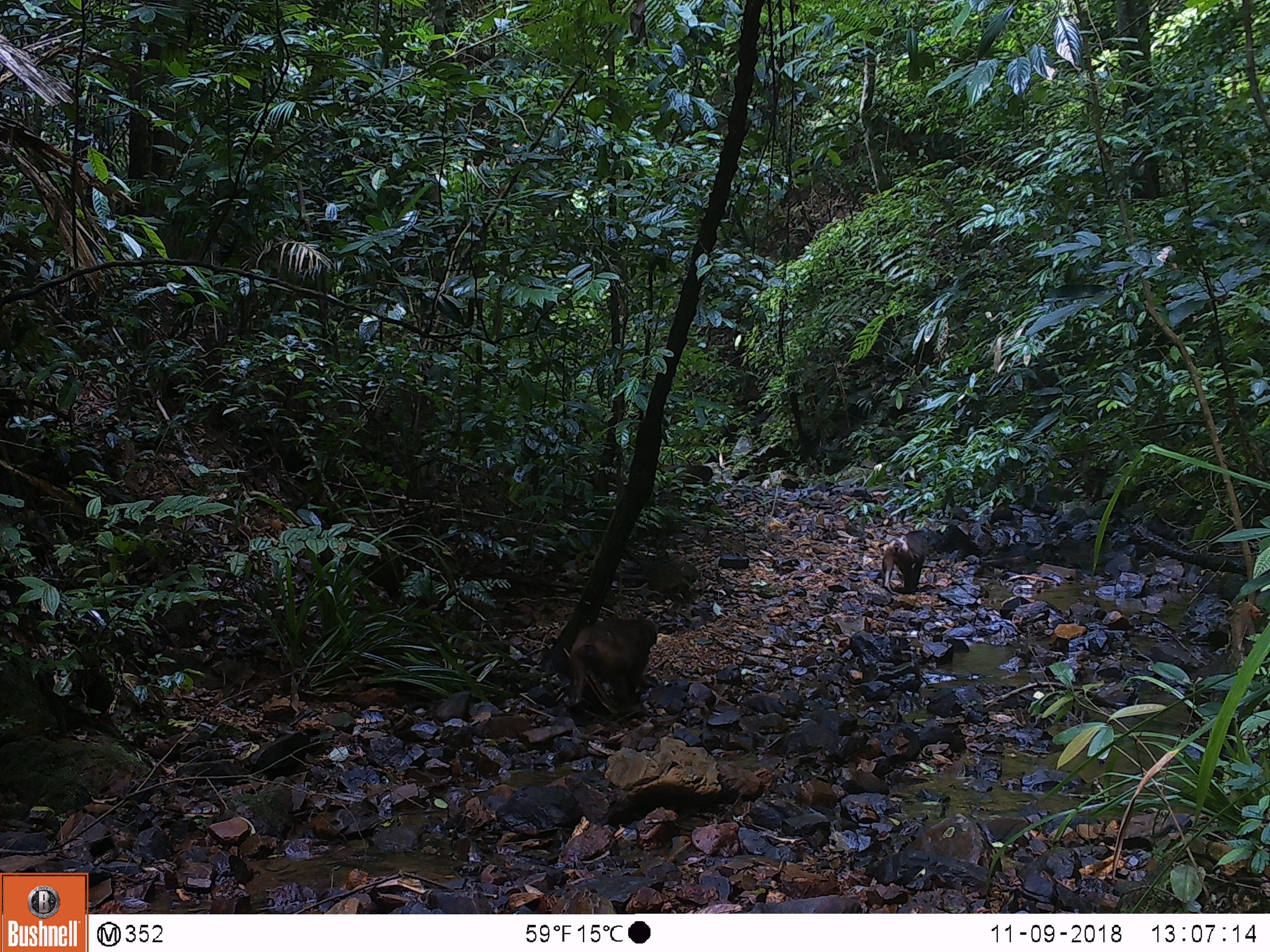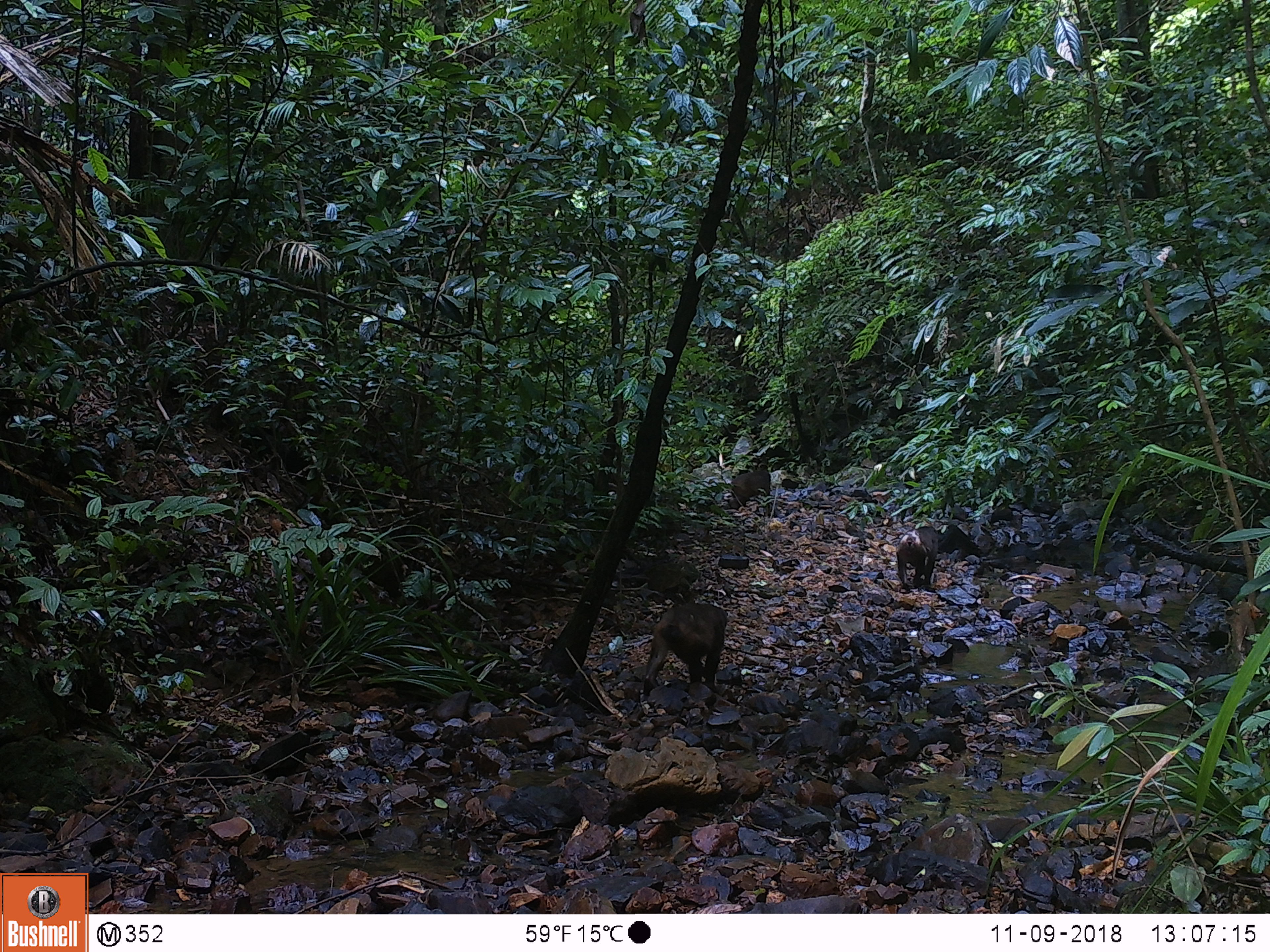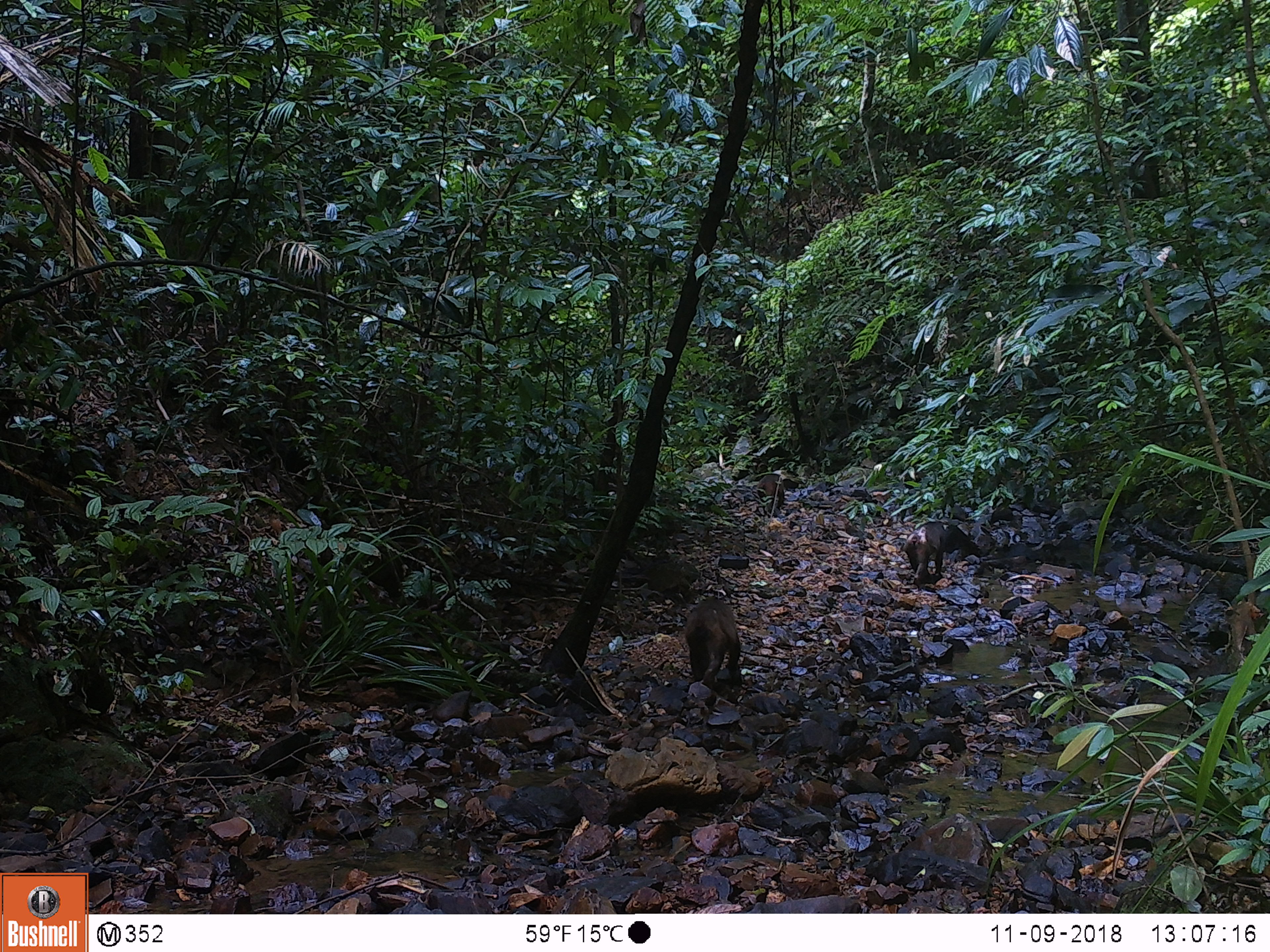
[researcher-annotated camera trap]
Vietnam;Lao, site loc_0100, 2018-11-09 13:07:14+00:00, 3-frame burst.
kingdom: Animalia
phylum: Chordata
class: Mammalia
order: Primates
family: Cercopithecidae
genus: Macaca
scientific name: Macaca arctoides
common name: stump-tailed macaque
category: stump tailed macaque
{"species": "stump tailed macaque (stump-tailed macaque) (Macaca arctoides)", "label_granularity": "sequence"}